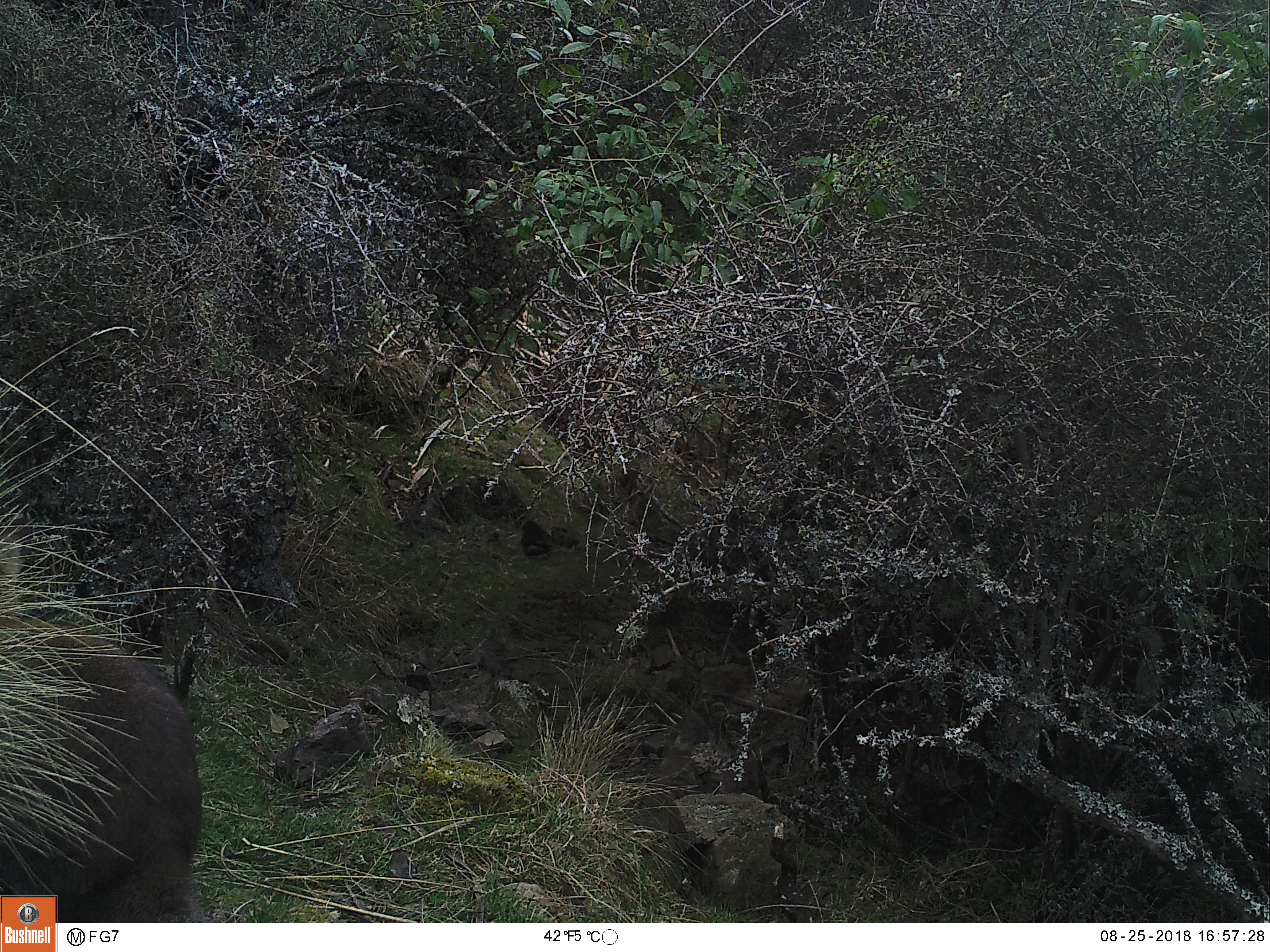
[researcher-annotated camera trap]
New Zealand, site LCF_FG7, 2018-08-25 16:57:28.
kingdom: Animalia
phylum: Chordata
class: Mammalia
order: Diprotodontia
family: Macropodidae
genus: Notamacropus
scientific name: Notamacropus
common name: wallaby